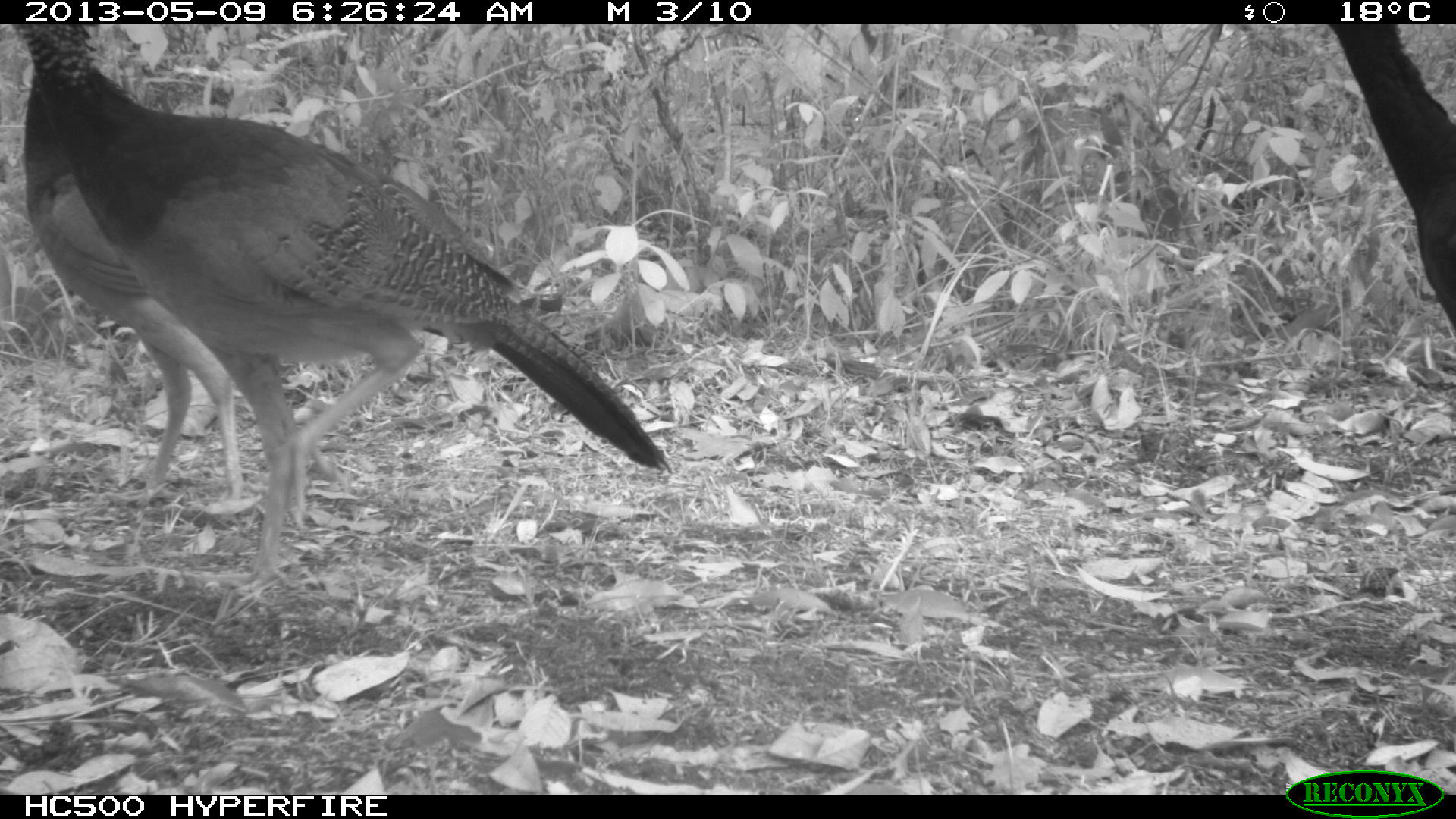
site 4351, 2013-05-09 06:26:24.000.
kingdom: Animalia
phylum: Chordata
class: Aves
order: Galliformes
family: Cracidae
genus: Crax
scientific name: Crax rubra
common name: great curassow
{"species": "Crax rubra (great curassow)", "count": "3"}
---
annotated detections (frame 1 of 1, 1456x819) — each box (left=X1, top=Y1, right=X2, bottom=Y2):
crax rubra: (left=14, top=12, right=670, bottom=588); (left=10, top=15, right=254, bottom=509); (left=1327, top=16, right=1453, bottom=325)